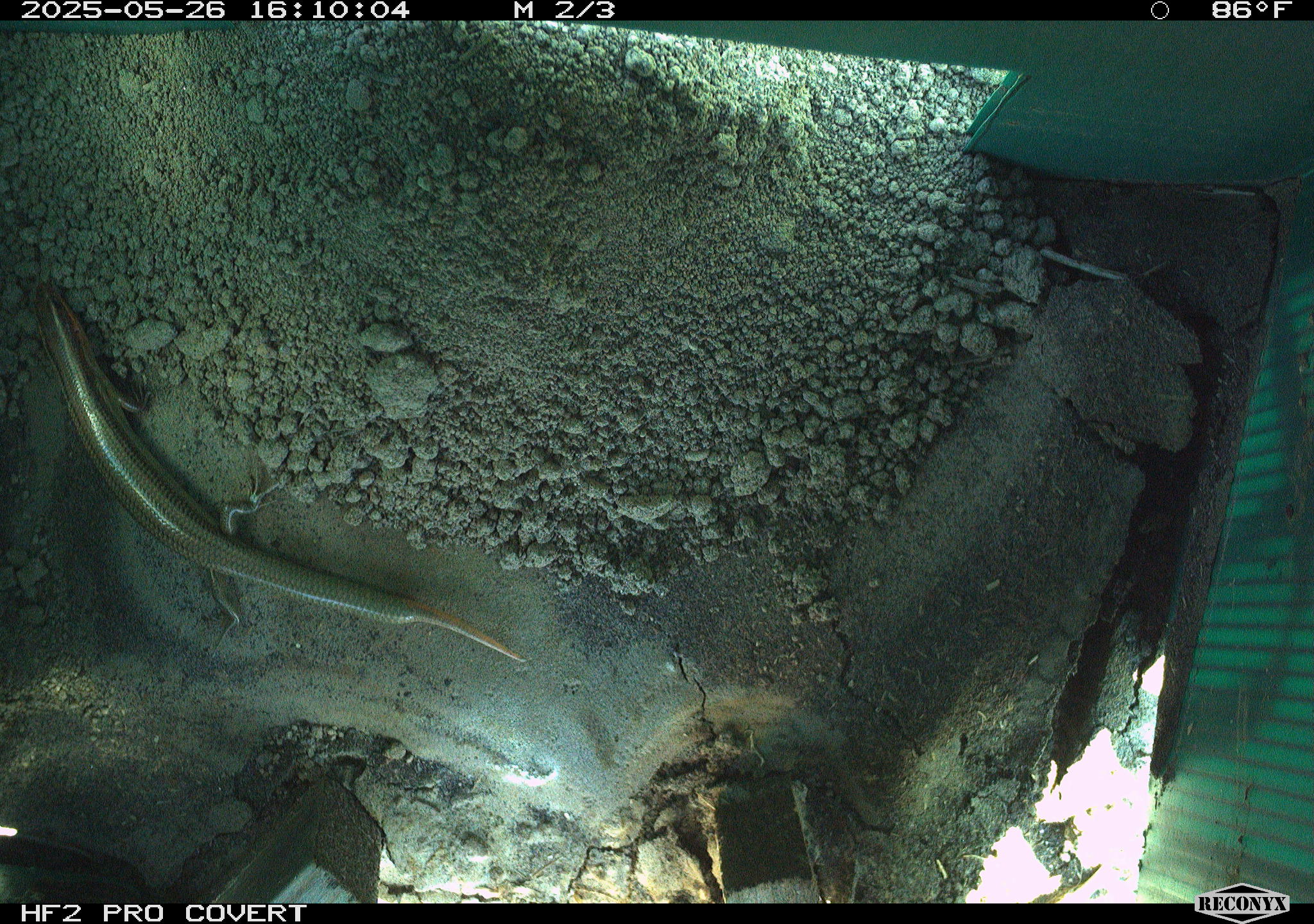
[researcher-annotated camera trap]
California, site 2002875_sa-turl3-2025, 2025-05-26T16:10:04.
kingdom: Animalia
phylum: Chordata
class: Reptilia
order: Squamata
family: Scincidae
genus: Plestiodon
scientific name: Plestiodon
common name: blue-tailed skinks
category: plestiodon species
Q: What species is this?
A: Plestiodon species (blue-tailed skinks) (Plestiodon).